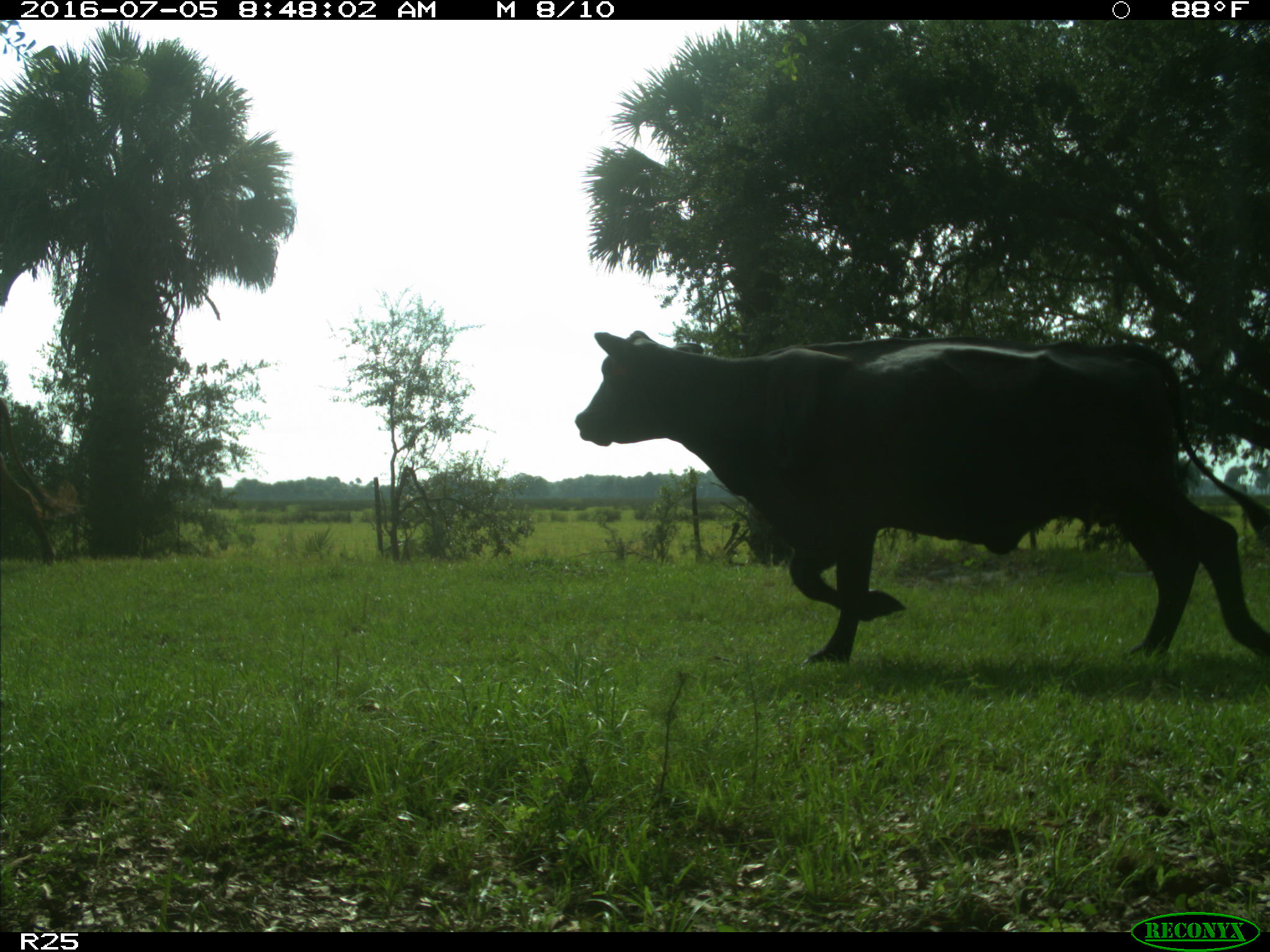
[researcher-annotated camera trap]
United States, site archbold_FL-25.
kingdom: Animalia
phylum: Chordata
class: Mammalia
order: Artiodactyla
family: Bovidae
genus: Bos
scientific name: Bos taurus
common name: domestic cow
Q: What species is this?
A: Bos taurus (domestic cow).